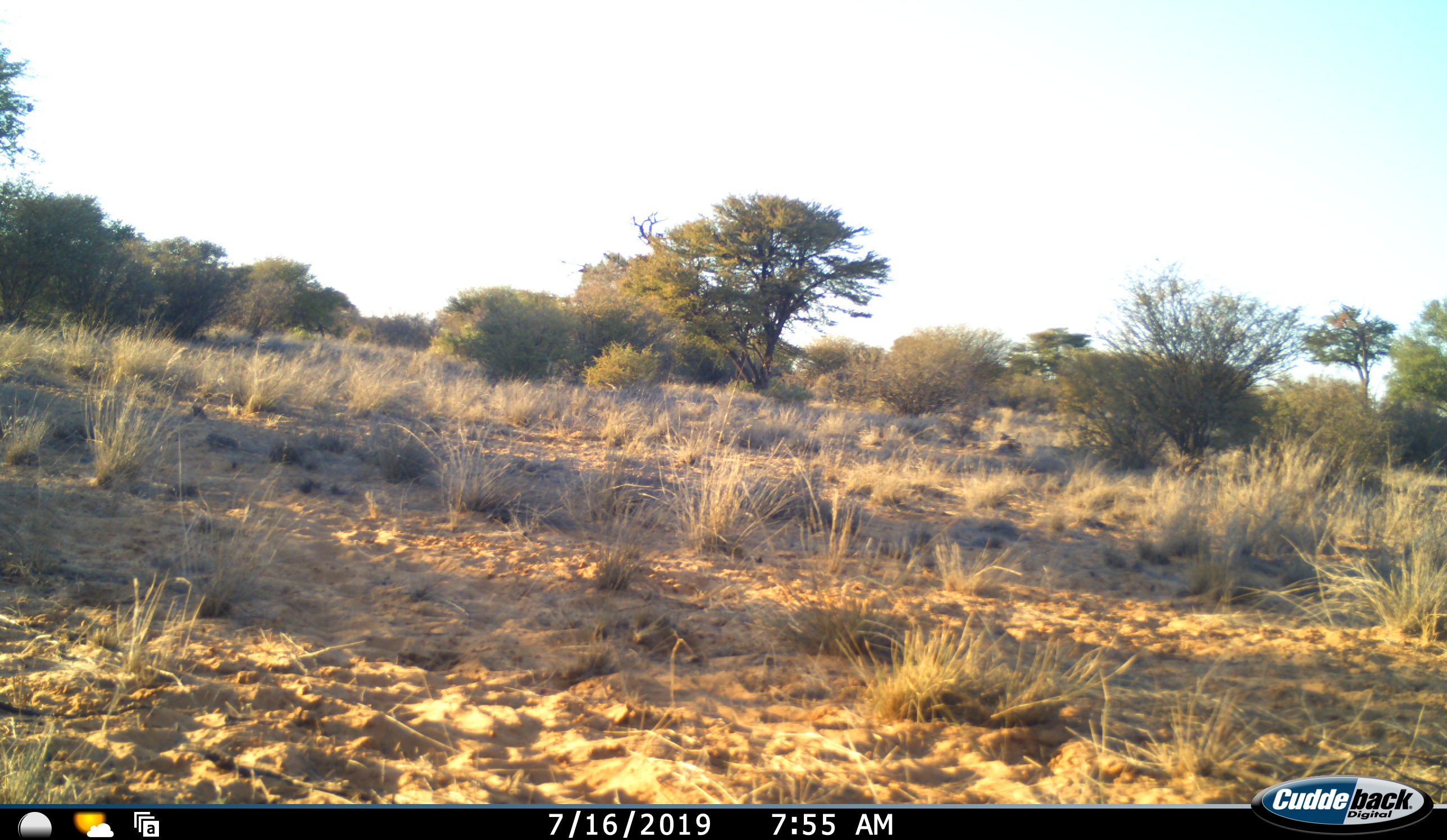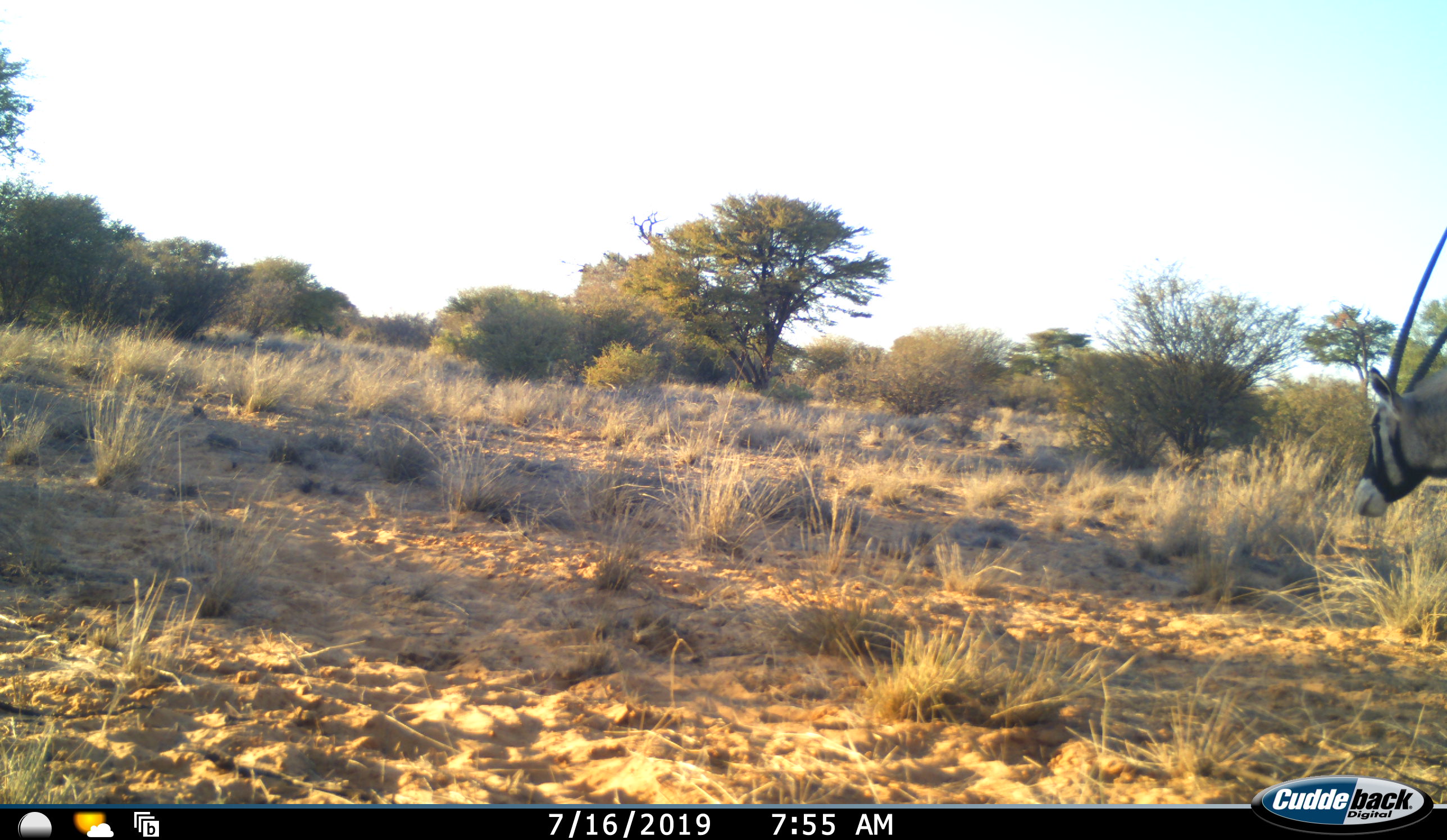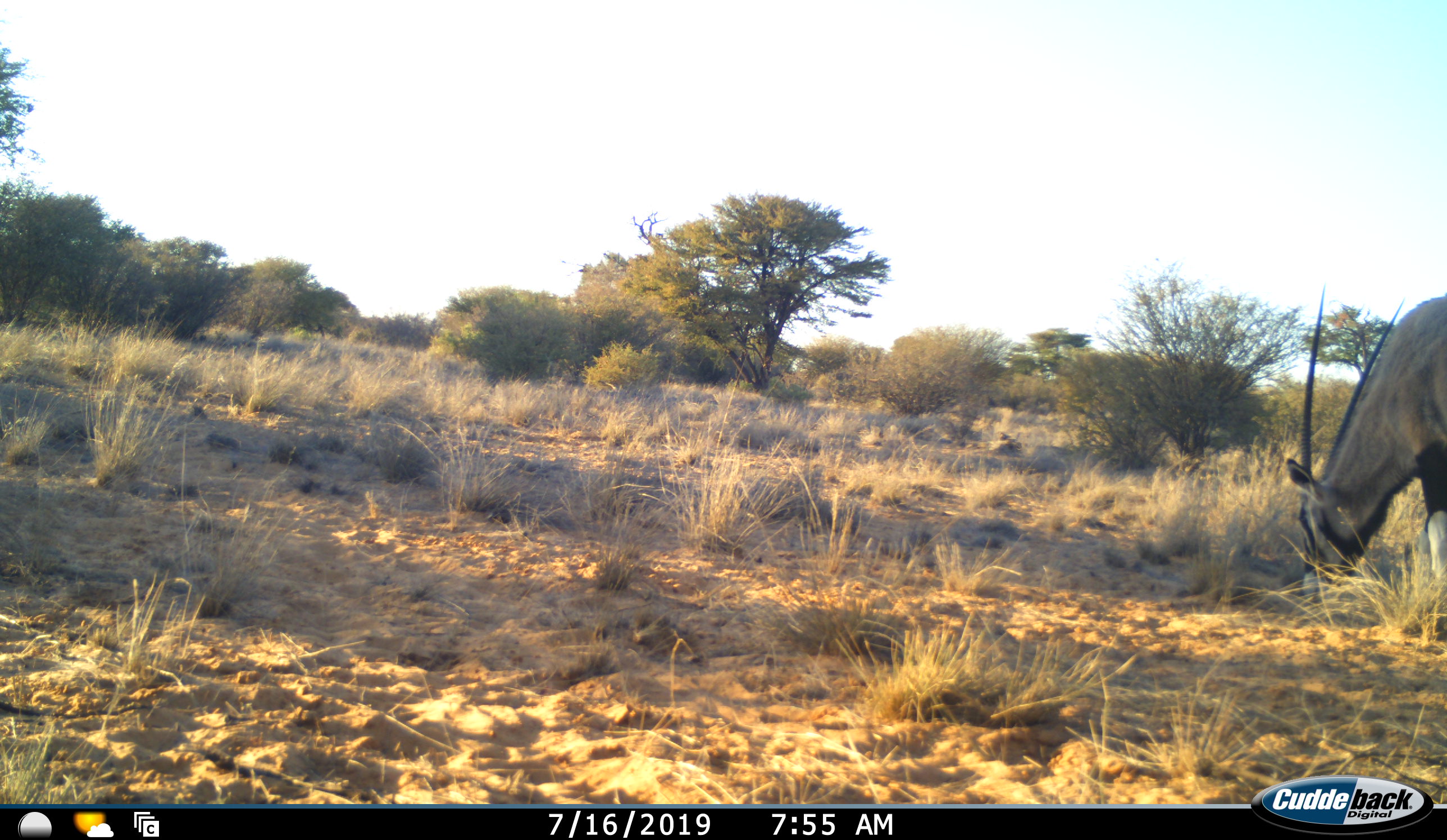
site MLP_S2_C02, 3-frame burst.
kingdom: Animalia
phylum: Chordata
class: Mammalia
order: Artiodactyla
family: Bovidae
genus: Oryx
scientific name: Oryx gazella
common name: gemsbok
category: oryx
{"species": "oryx (gemsbok) (Oryx gazella)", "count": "1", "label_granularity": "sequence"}